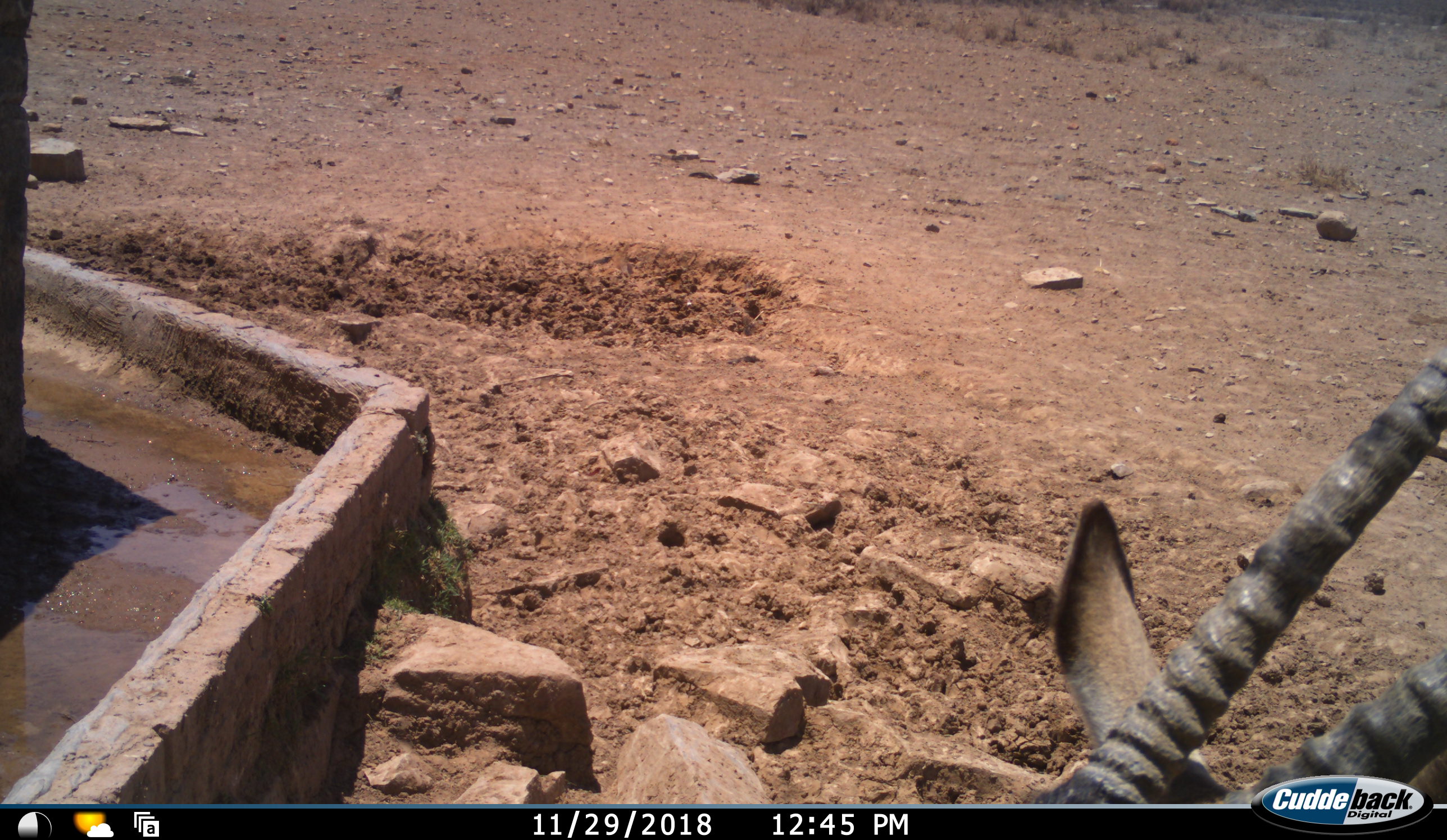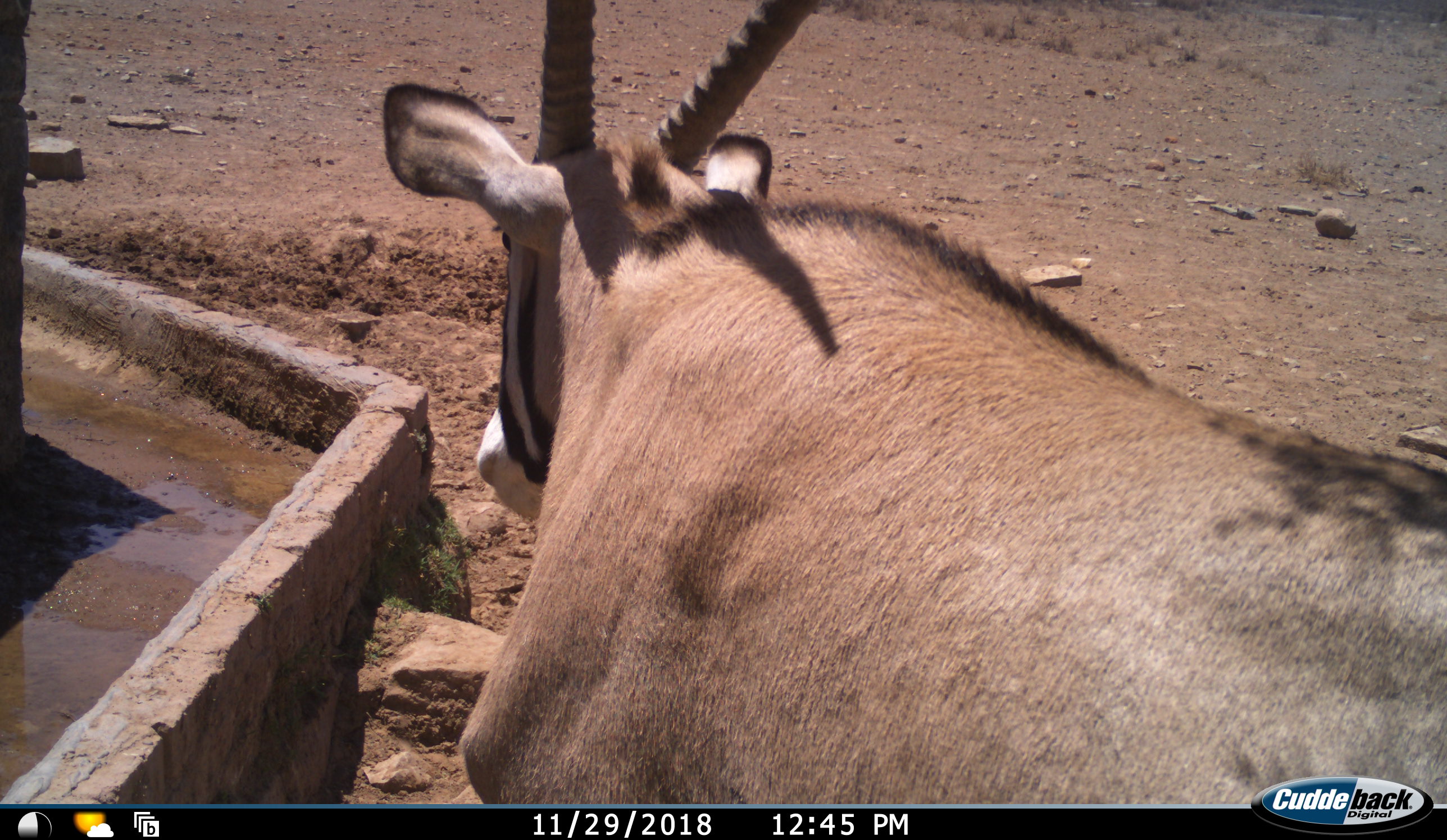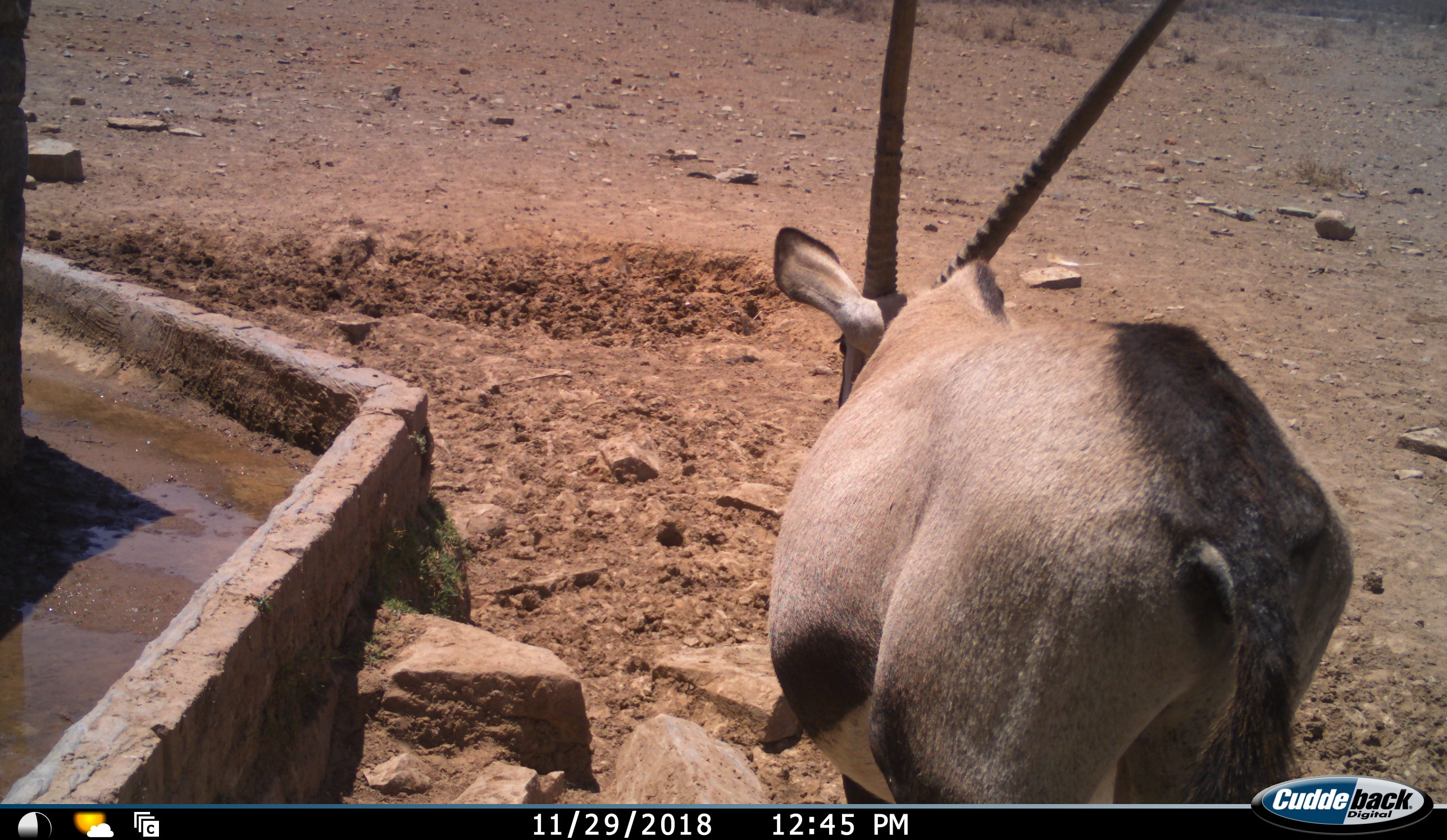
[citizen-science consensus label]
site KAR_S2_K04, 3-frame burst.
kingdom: Animalia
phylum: Chordata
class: Mammalia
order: Artiodactyla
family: Bovidae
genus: Oryx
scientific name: Oryx gazella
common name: gemsbok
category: oryx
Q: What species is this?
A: Oryx (gemsbok) (Oryx gazella).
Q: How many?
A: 1.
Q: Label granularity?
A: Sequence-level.